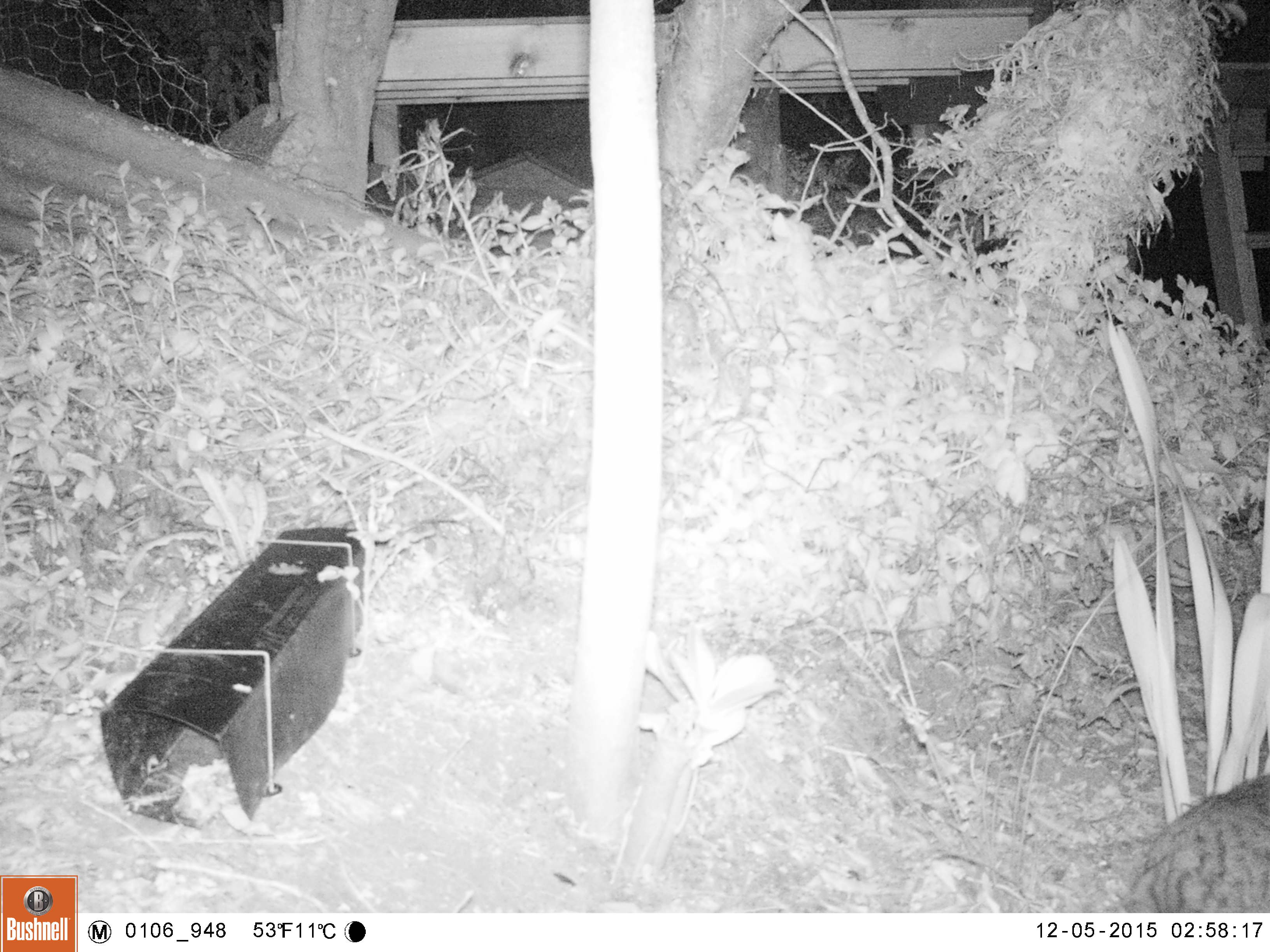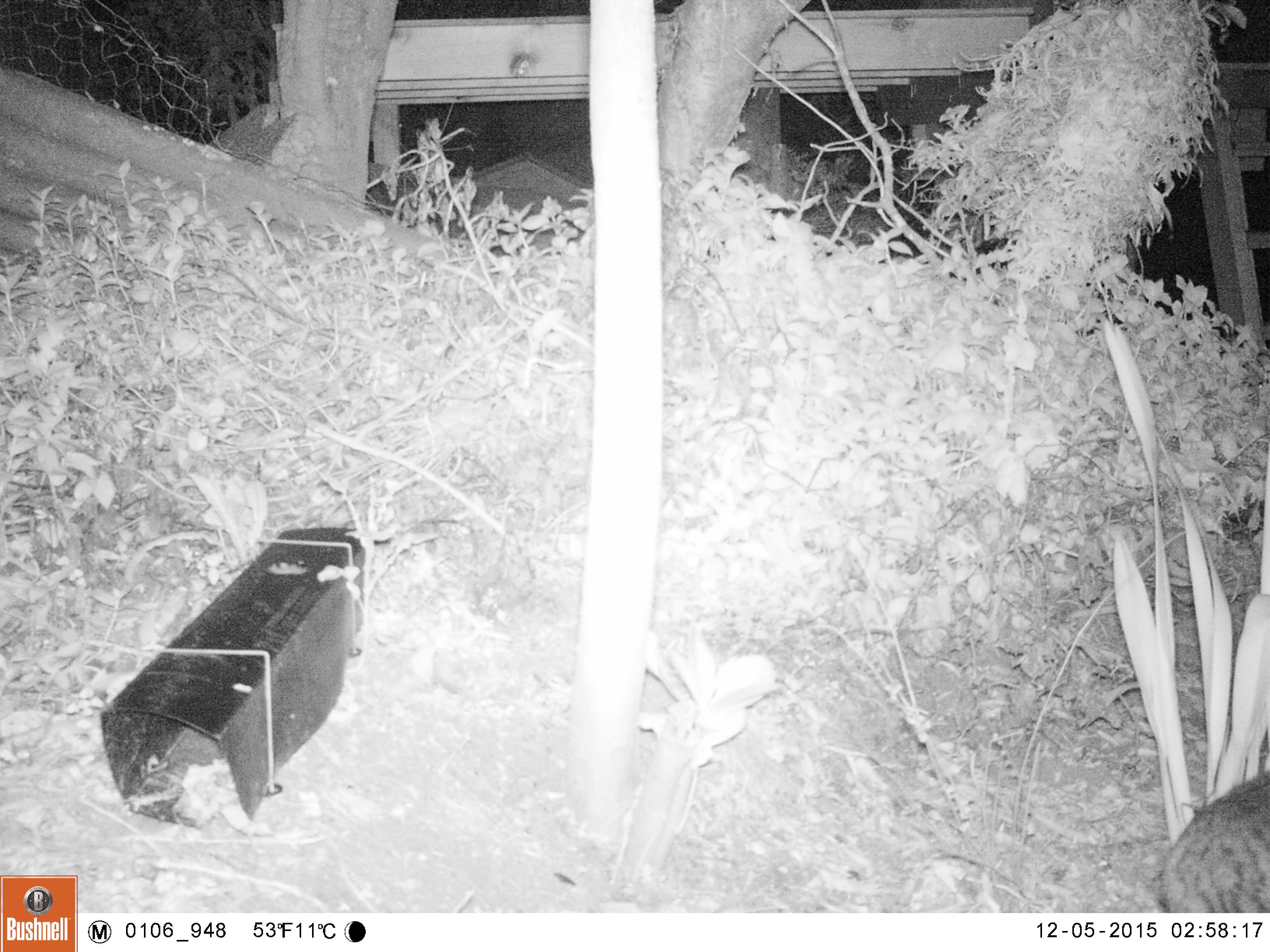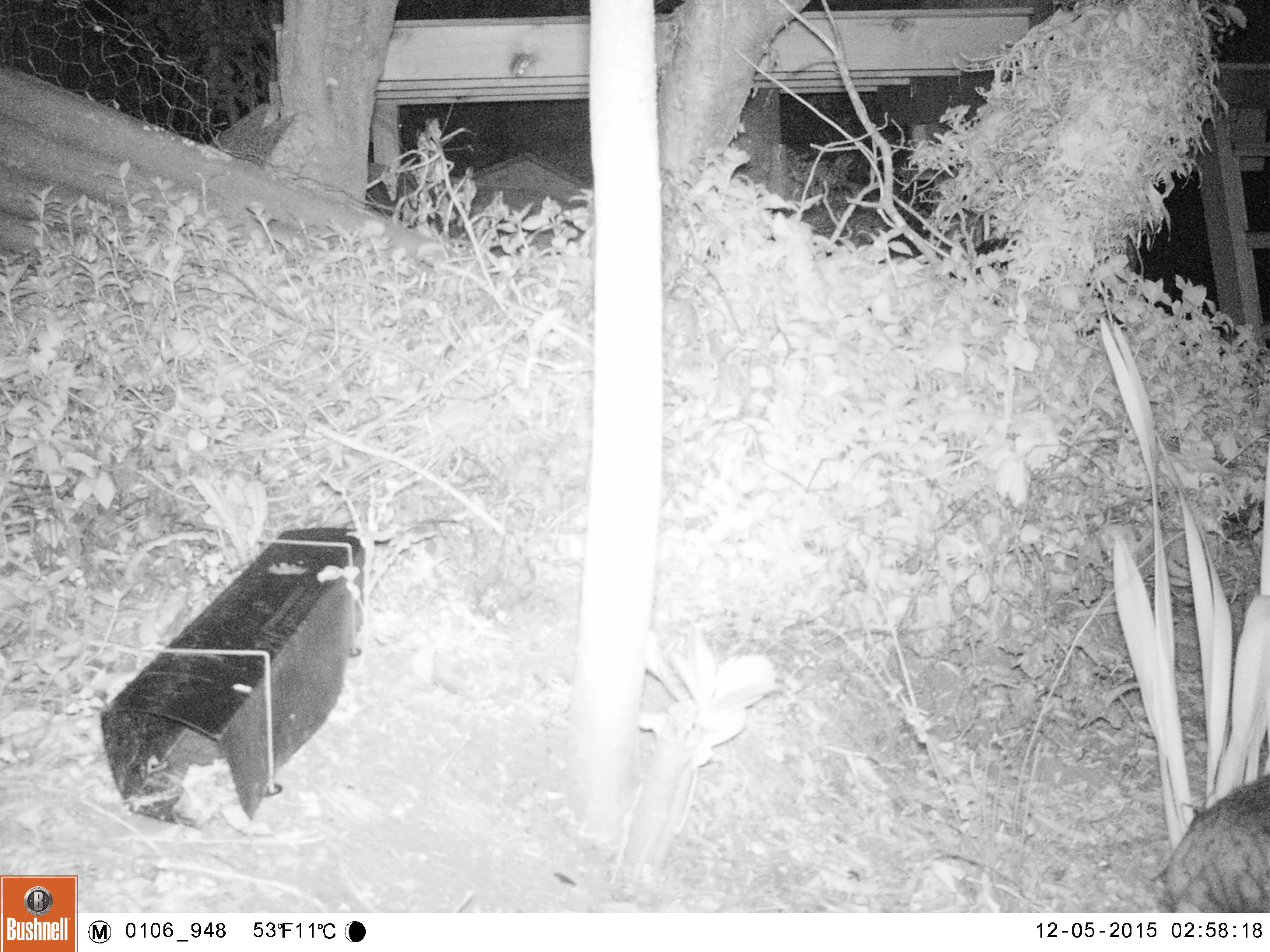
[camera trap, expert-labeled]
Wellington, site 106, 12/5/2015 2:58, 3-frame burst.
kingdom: Animalia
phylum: Chordata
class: Mammalia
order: Carnivora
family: Felidae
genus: Felis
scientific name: Felis catus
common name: cat